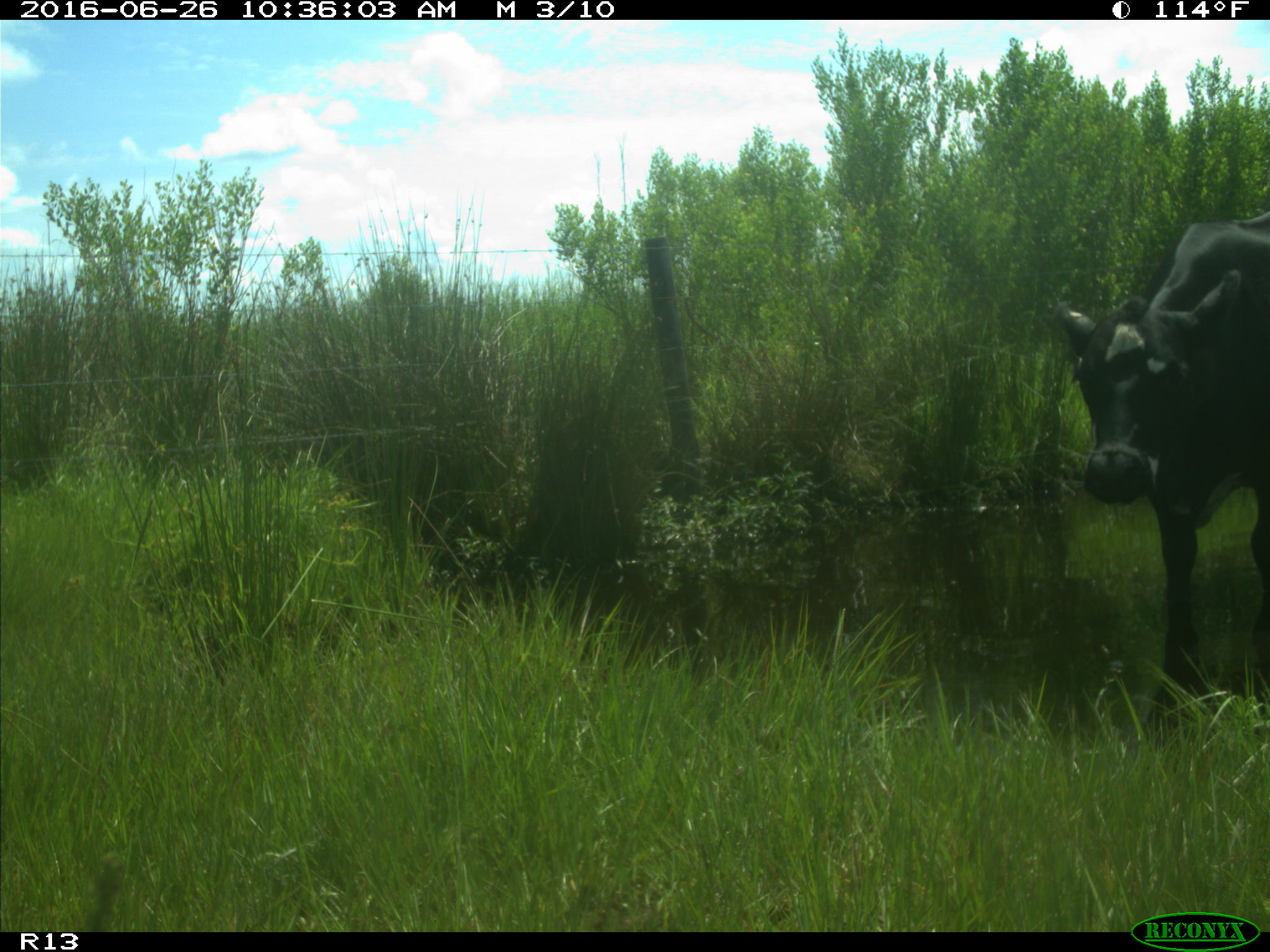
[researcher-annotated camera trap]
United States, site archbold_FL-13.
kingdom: Animalia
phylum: Chordata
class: Mammalia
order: Artiodactyla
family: Bovidae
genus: Bos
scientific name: Bos taurus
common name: domestic cow